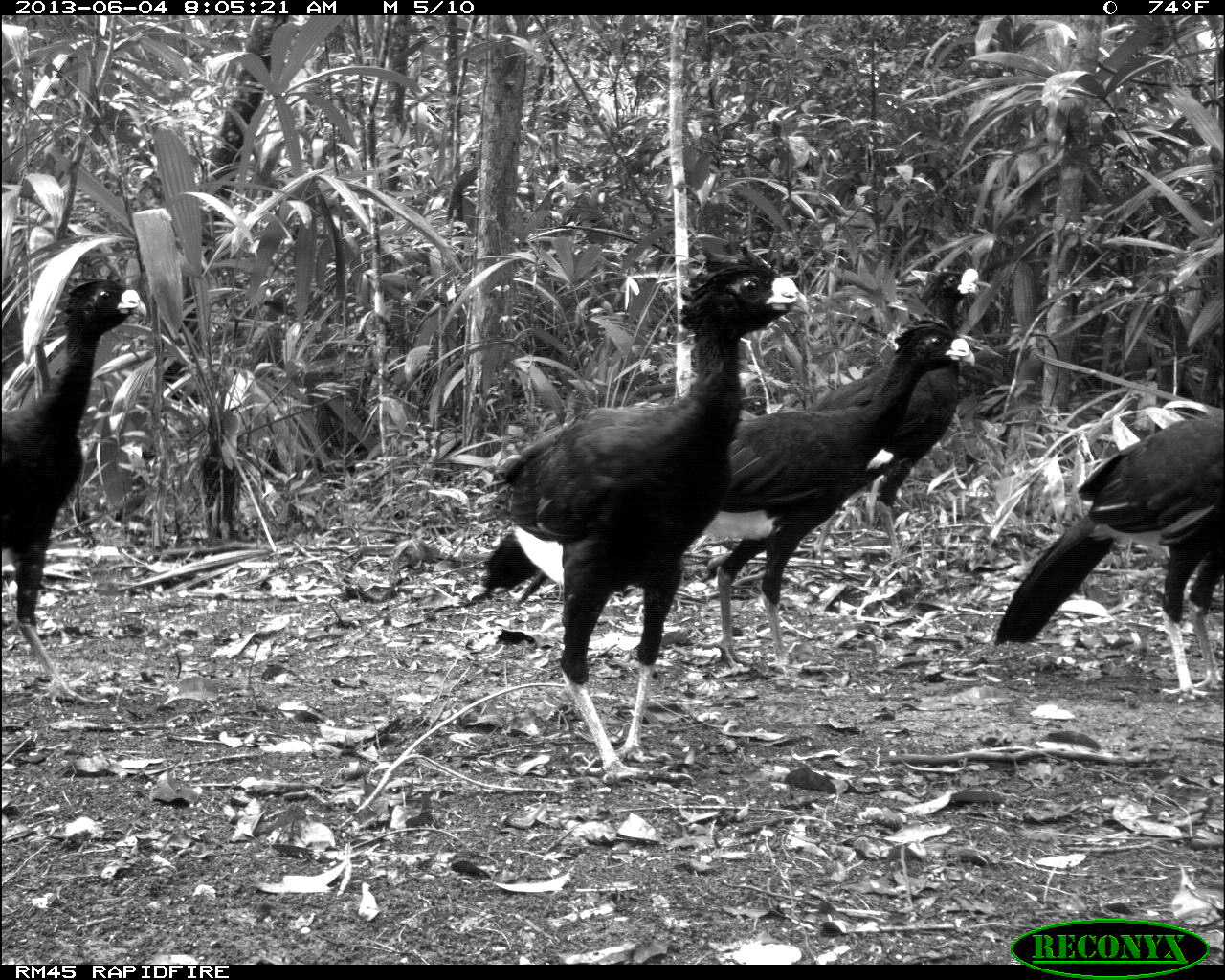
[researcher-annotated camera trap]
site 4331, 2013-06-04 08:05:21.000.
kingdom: Animalia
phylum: Chordata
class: Aves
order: Galliformes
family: Cracidae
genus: Crax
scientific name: Crax rubra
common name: great curassow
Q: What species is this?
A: Crax rubra (great curassow).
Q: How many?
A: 5.